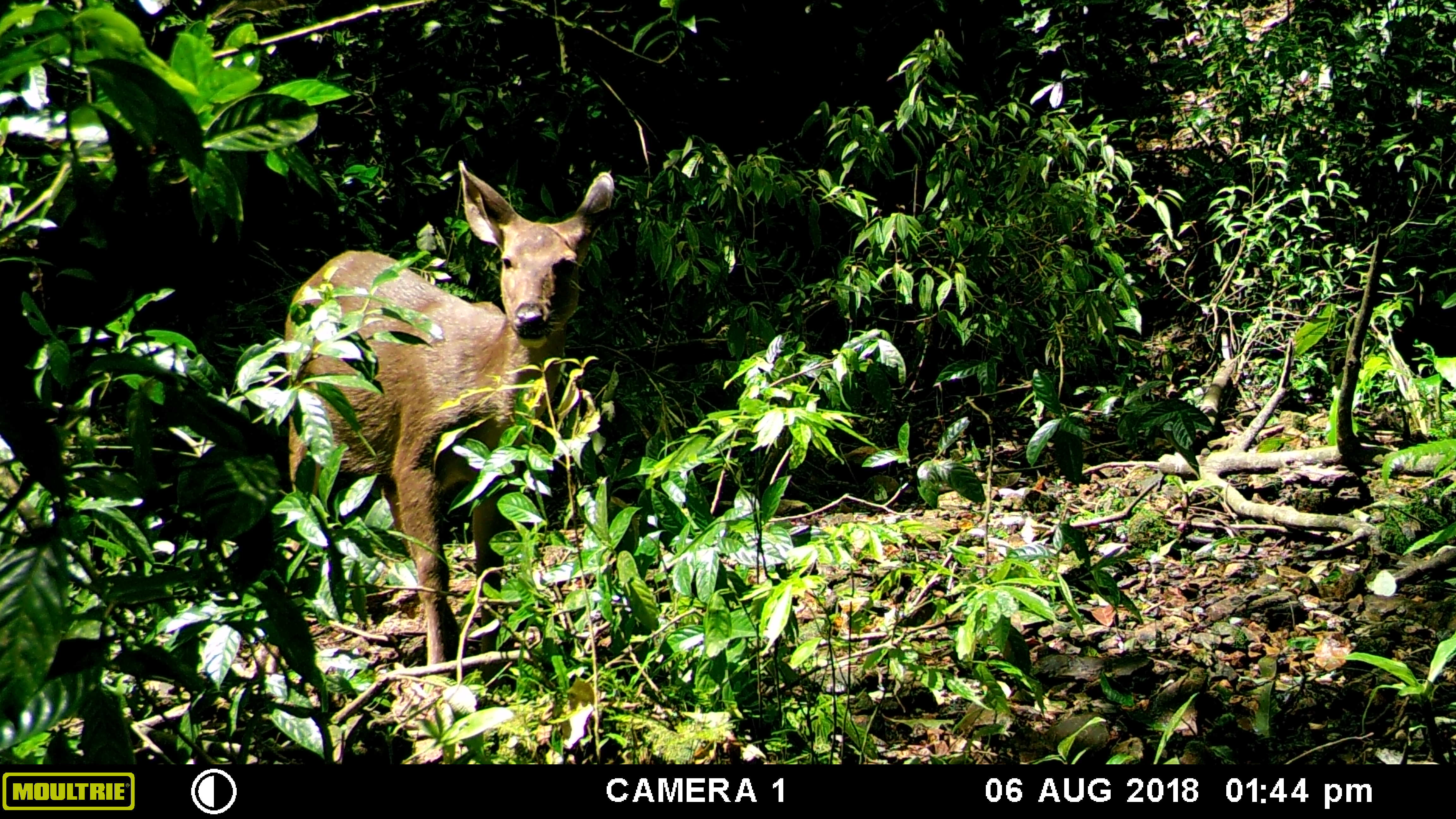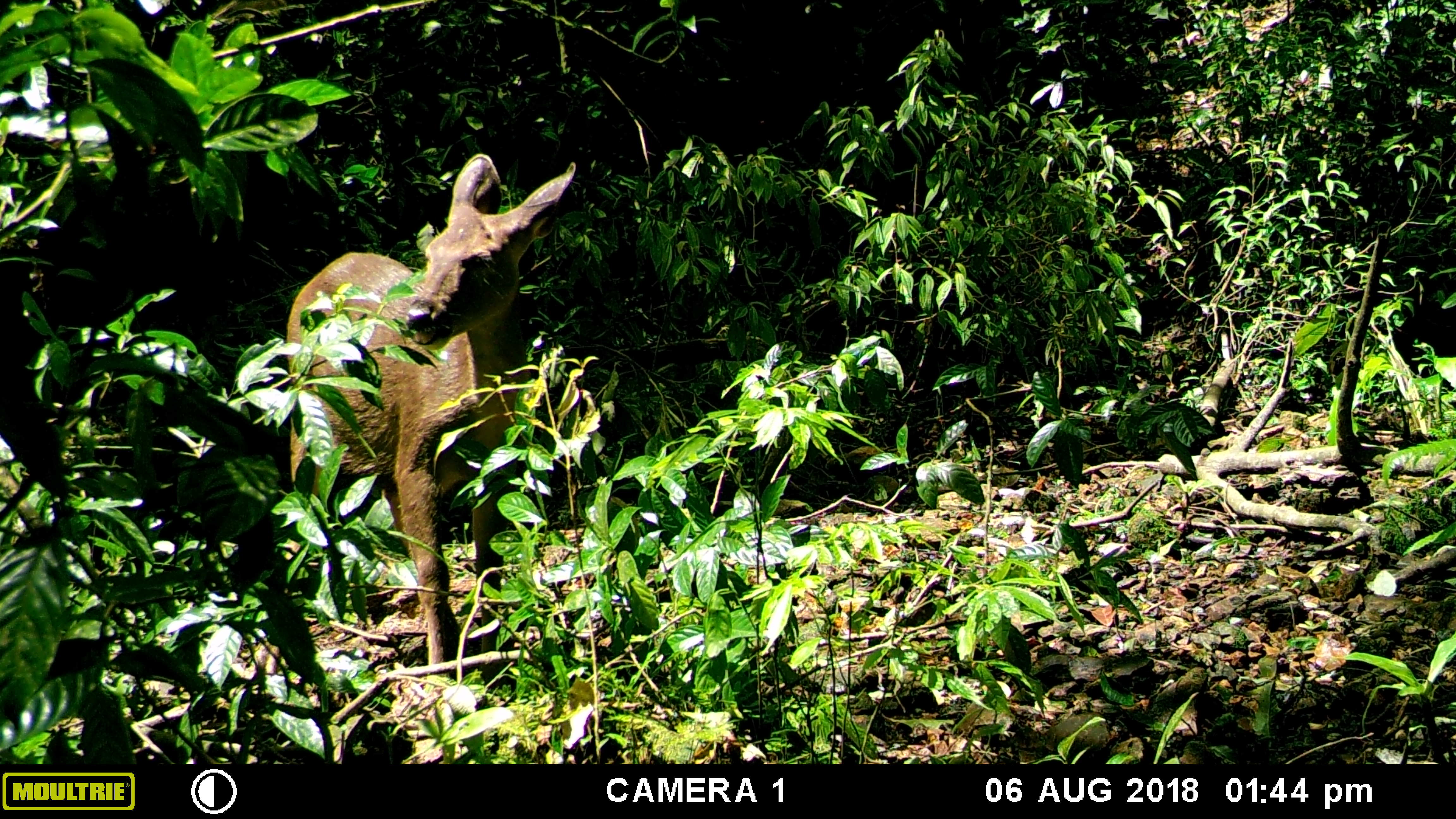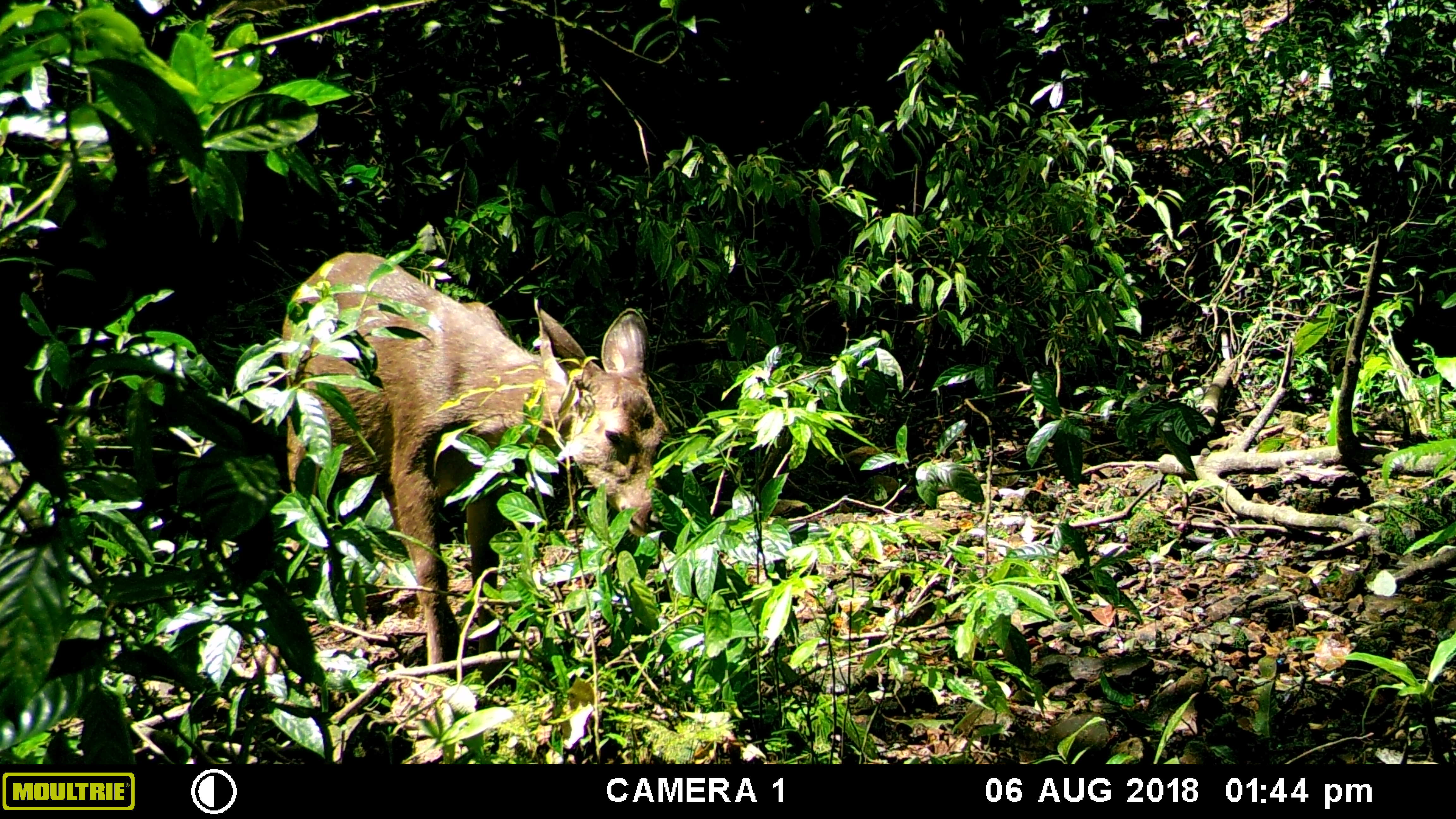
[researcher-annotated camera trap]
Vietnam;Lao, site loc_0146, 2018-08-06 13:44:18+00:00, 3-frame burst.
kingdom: Animalia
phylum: Chordata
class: Mammalia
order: Artiodactyla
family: Cervidae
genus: Rusa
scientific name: Rusa unicolor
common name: sambar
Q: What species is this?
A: Sambar (Rusa unicolor).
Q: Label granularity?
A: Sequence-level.